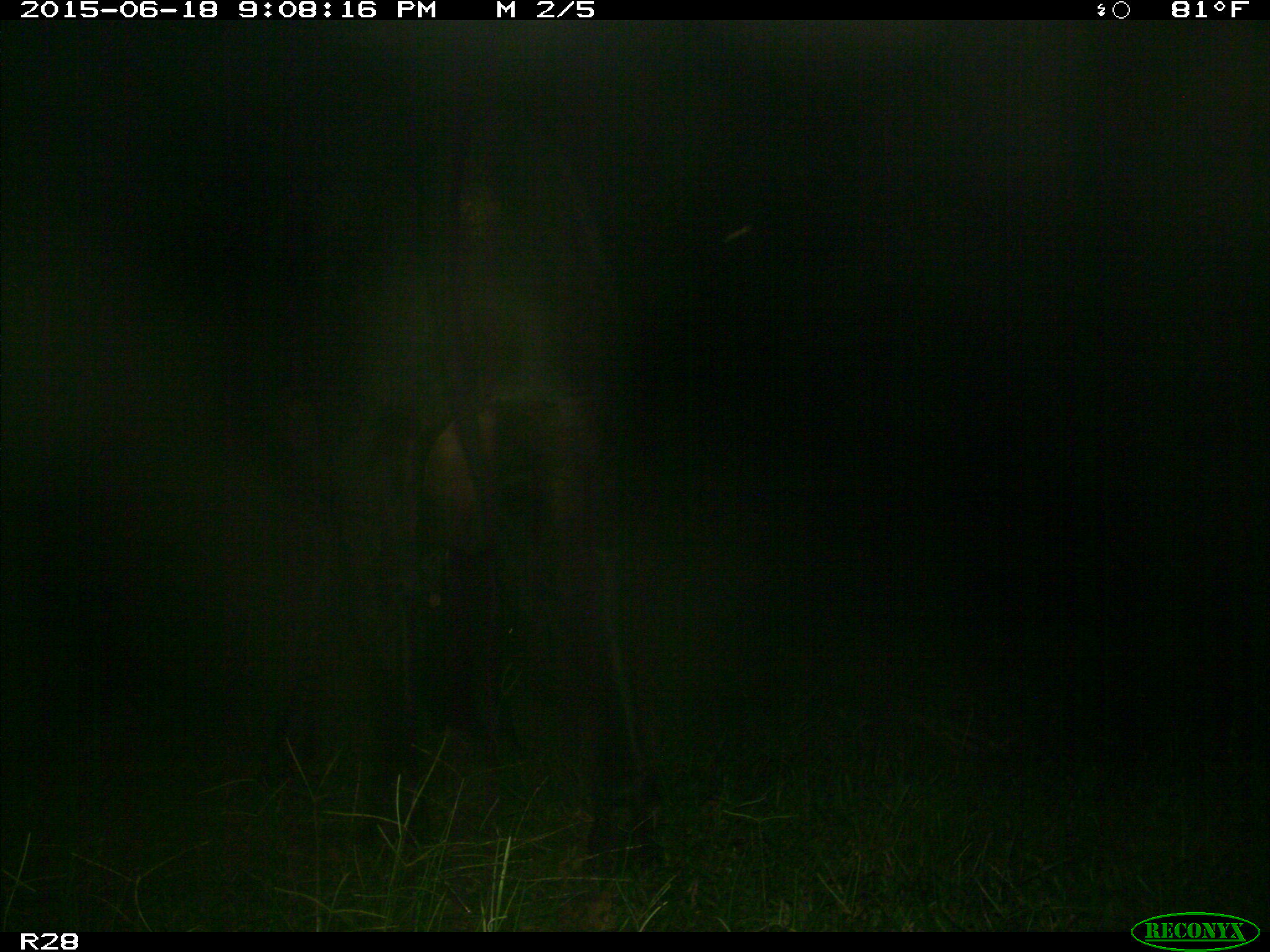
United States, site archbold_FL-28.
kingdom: Animalia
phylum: Chordata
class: Mammalia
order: Artiodactyla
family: Bovidae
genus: Bos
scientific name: Bos taurus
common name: domestic cow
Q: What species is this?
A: Bos taurus (domestic cow).